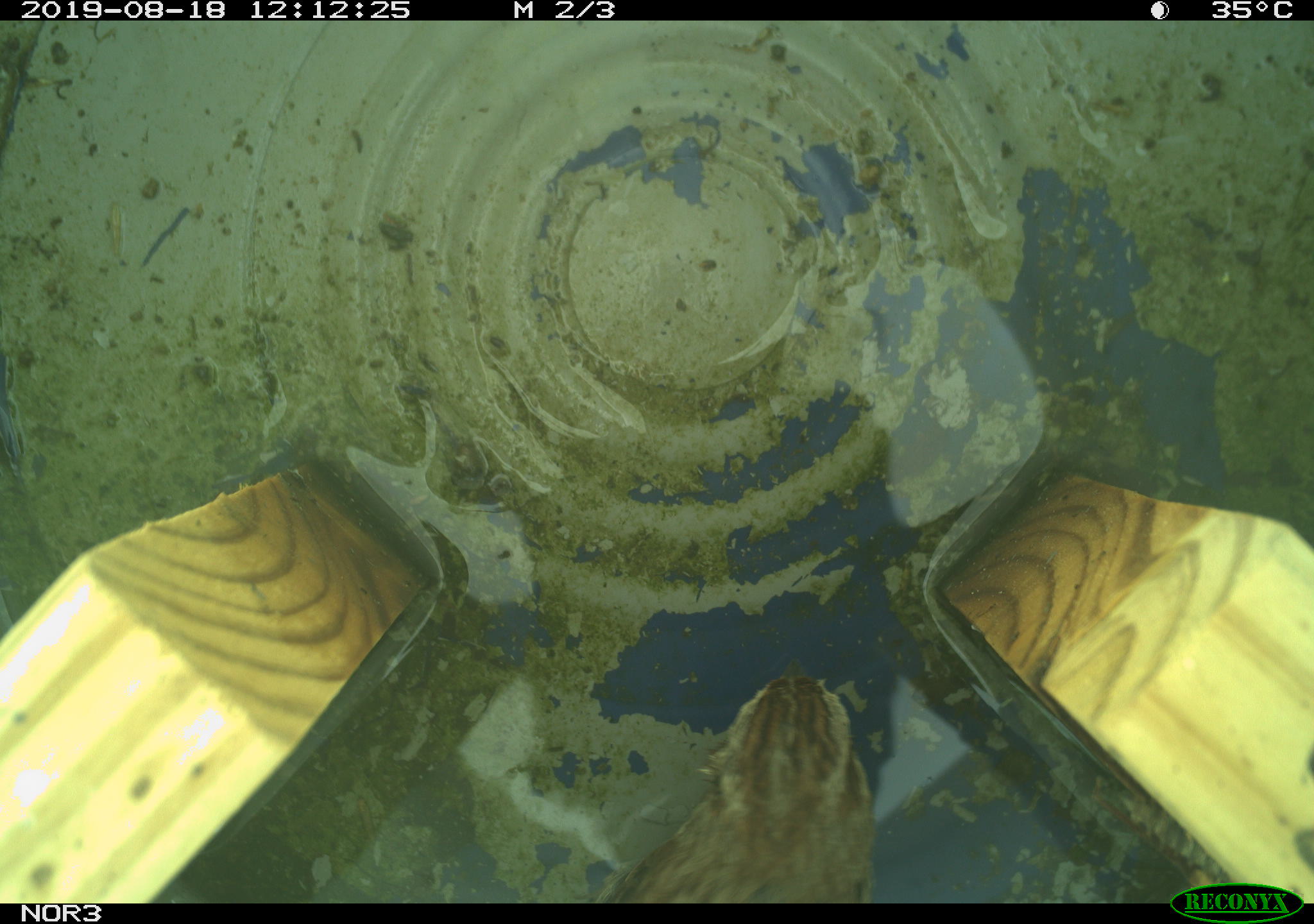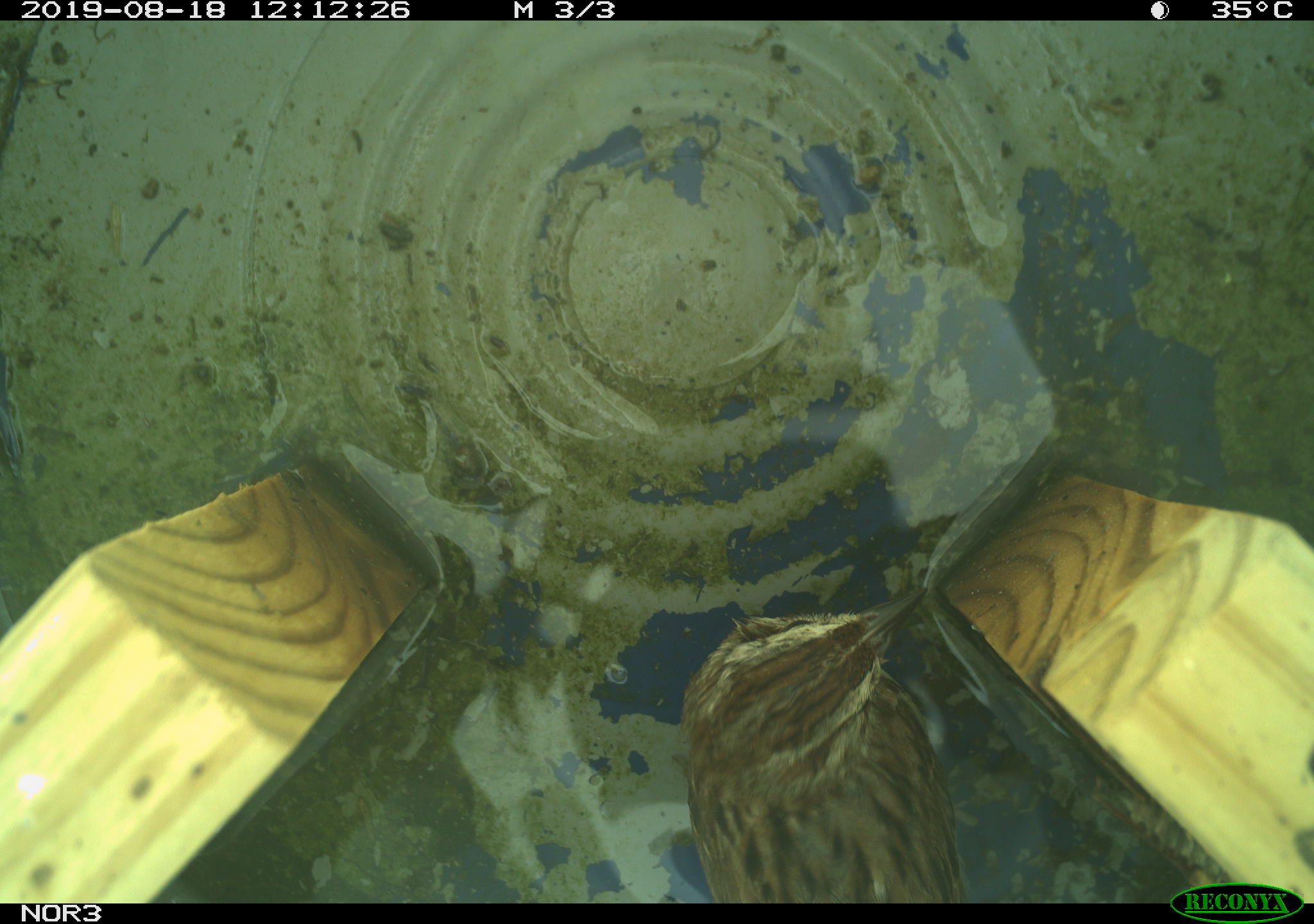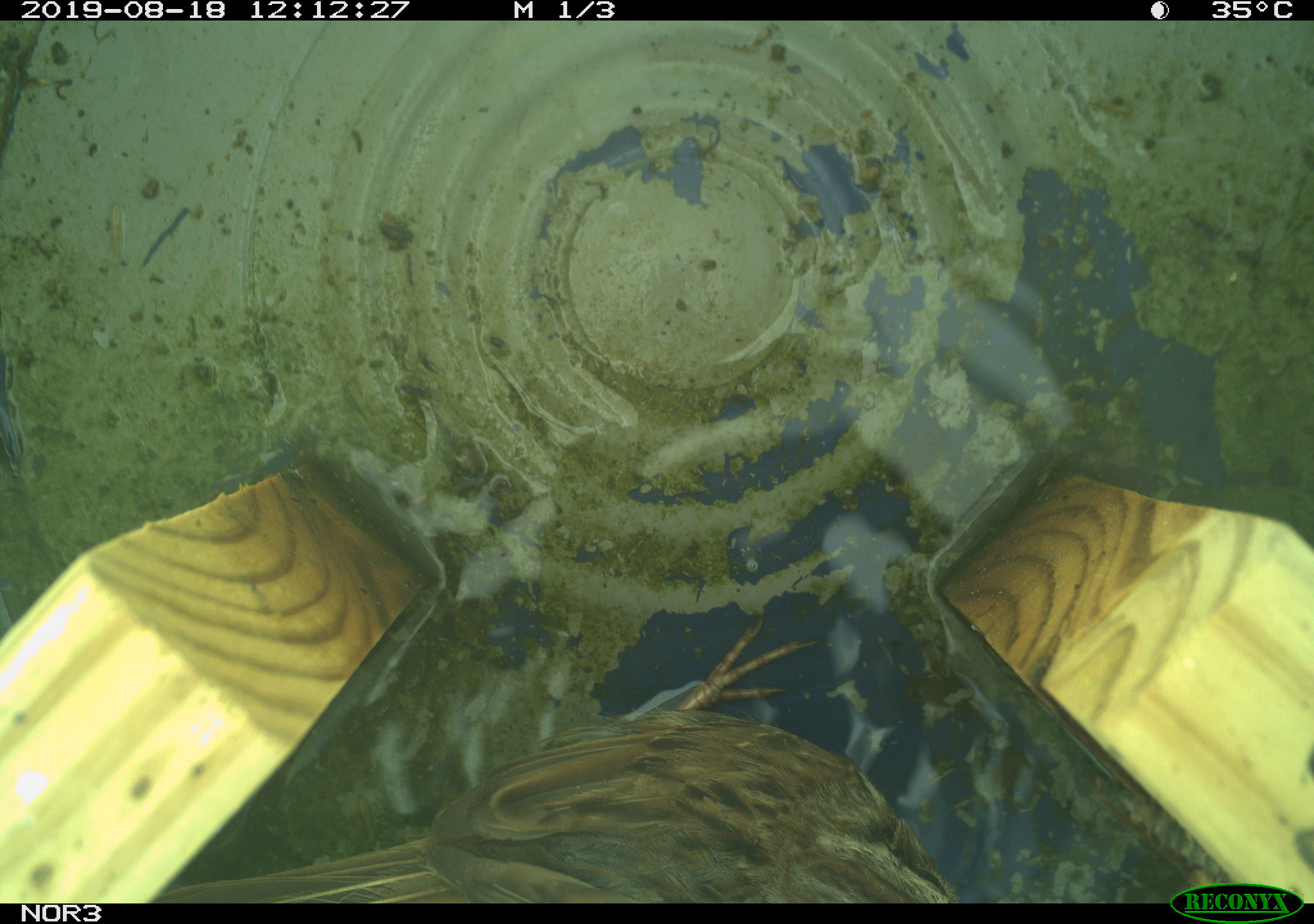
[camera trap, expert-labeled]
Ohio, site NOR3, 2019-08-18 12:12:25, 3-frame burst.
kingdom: Animalia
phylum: Chordata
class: Aves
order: Passeriformes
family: Passerellidae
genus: Melospiza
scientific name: Melospiza melodia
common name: song sparrow